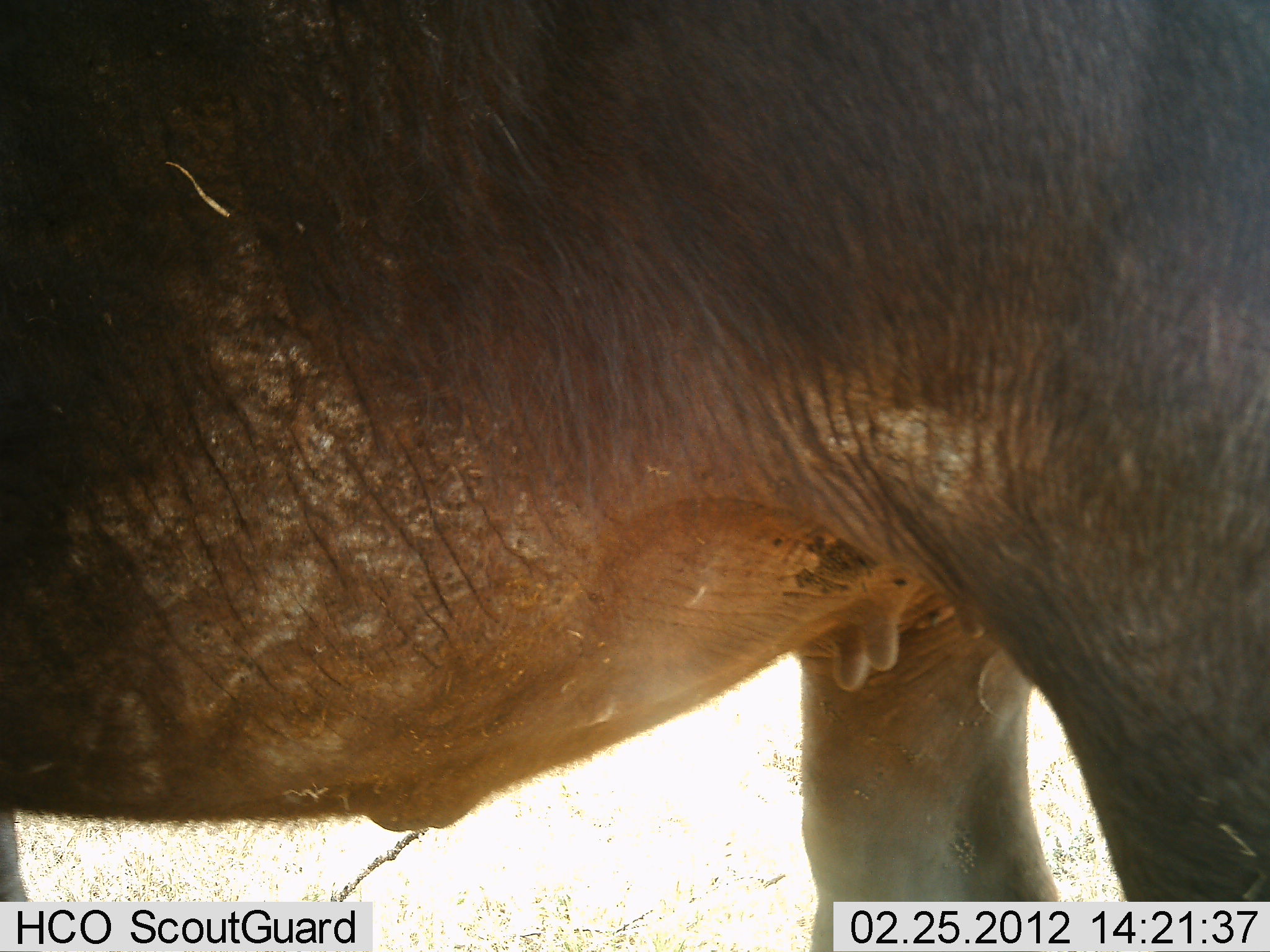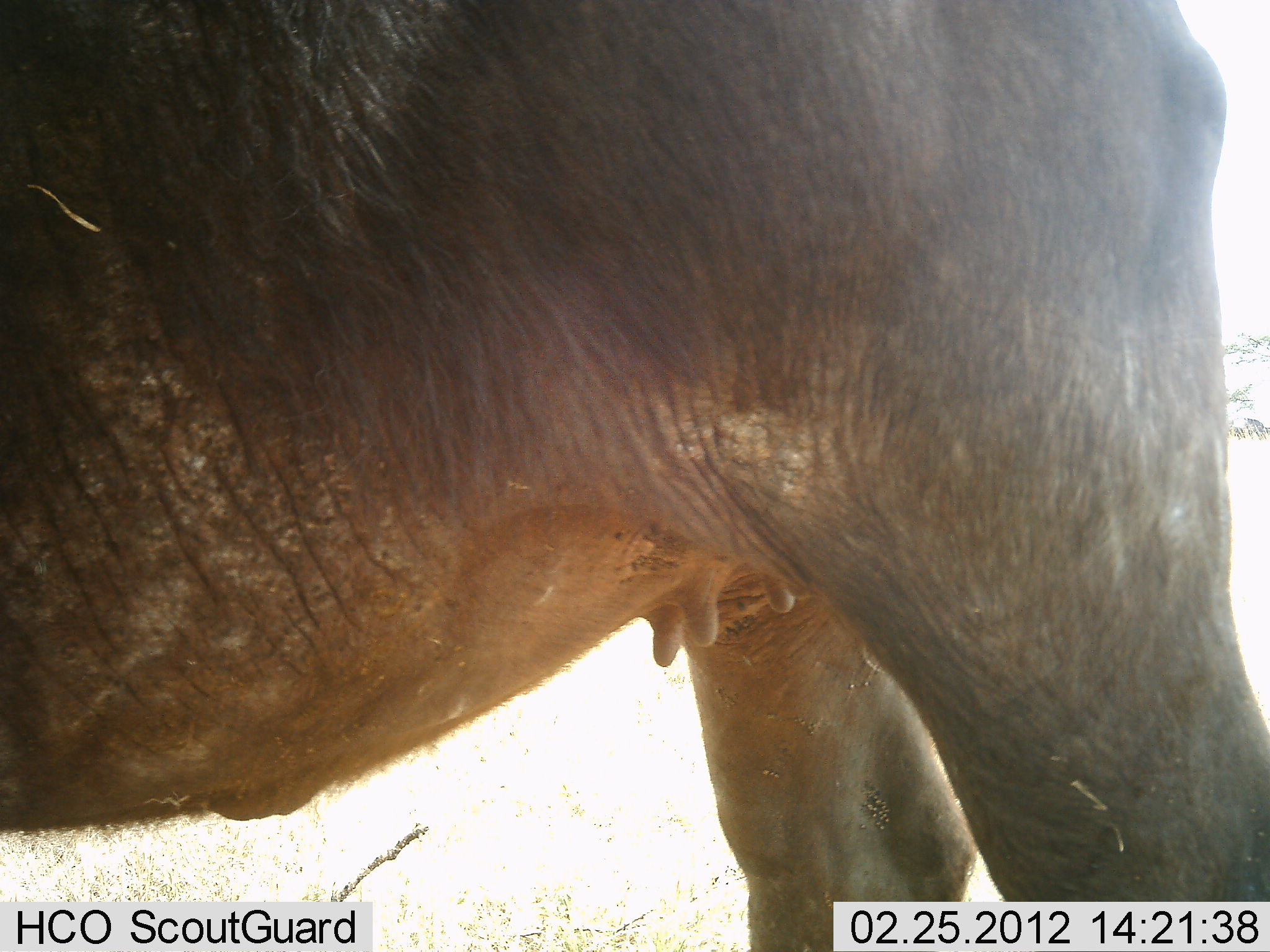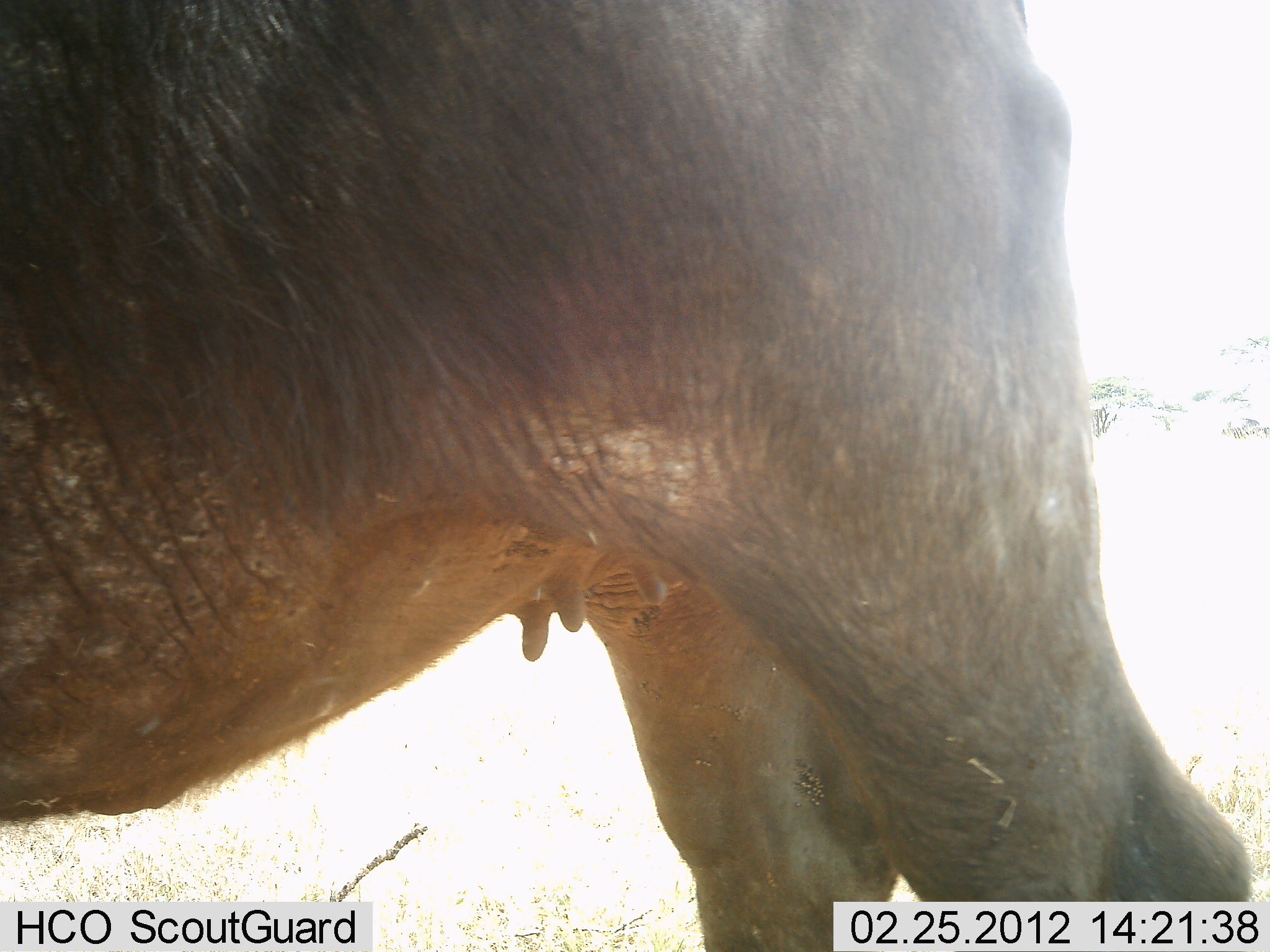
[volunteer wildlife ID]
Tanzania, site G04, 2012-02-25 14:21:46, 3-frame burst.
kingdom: Animalia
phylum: Chordata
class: Mammalia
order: Artiodactyla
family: Bovidae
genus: Connochaetes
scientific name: Connochaetes taurinus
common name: blue wildebeest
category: wildebeest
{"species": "wildebeest (blue wildebeest) (Connochaetes taurinus)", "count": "1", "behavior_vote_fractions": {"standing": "76%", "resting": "0%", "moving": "18%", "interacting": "0%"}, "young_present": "0%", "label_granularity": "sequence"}